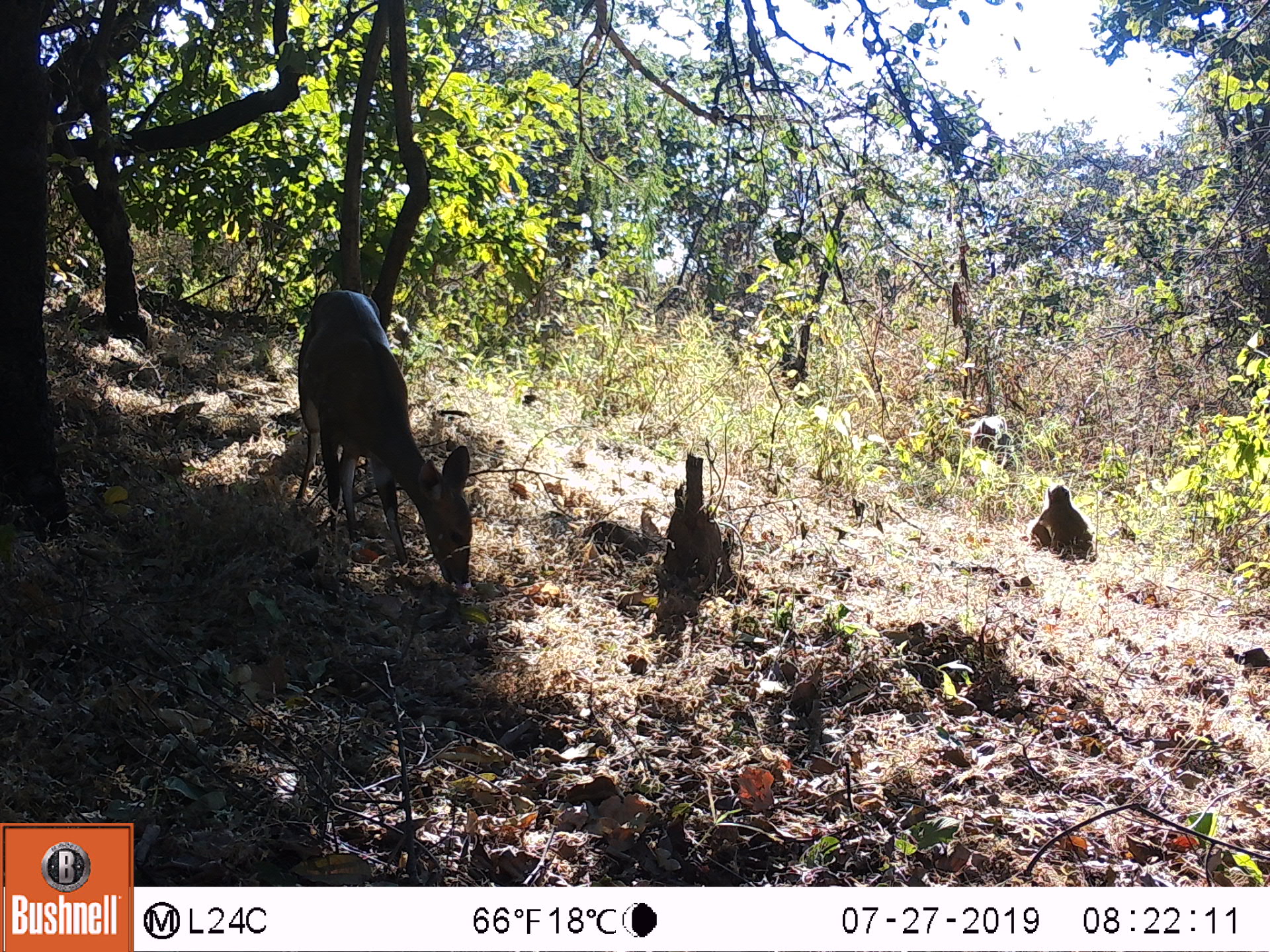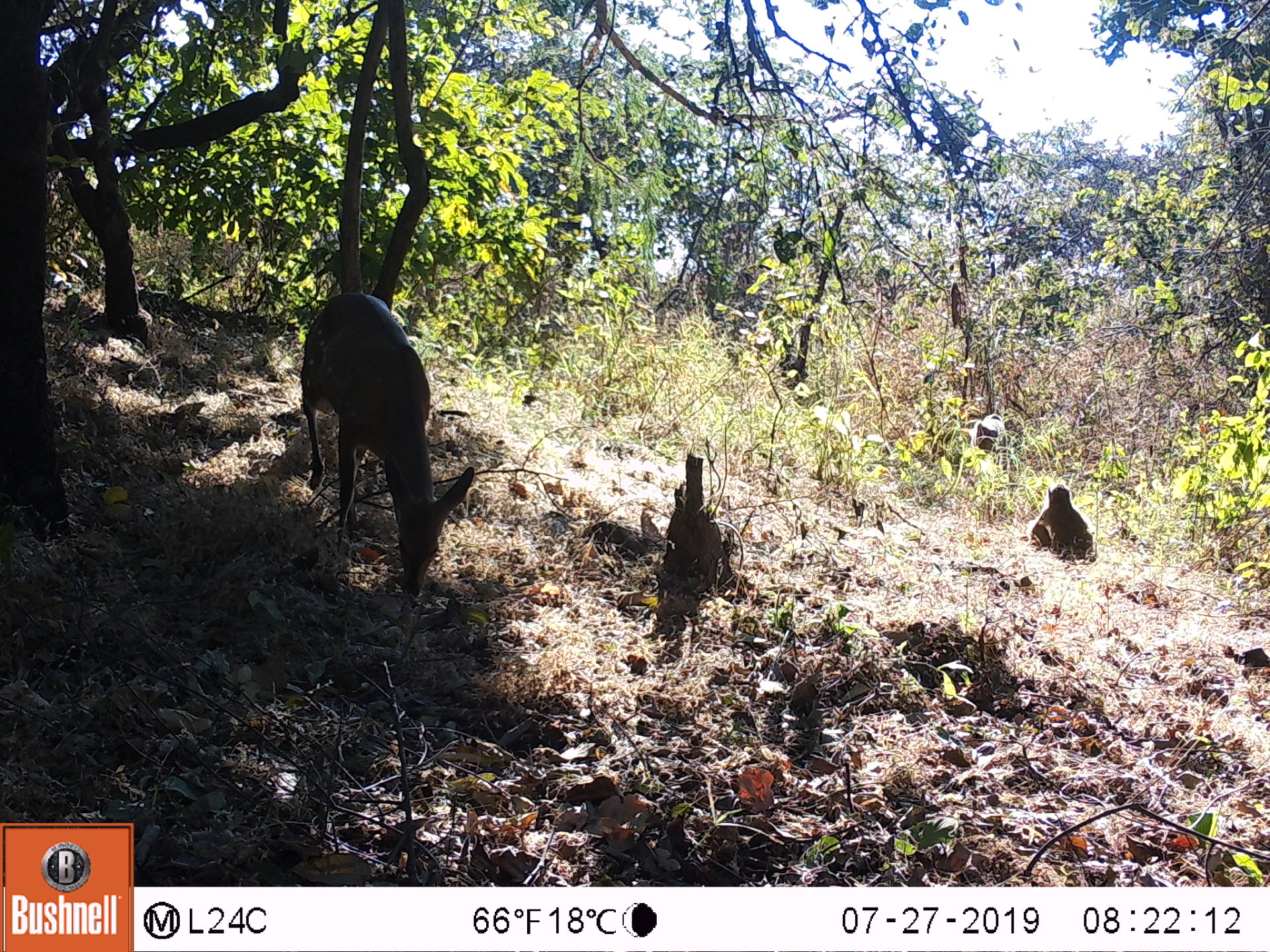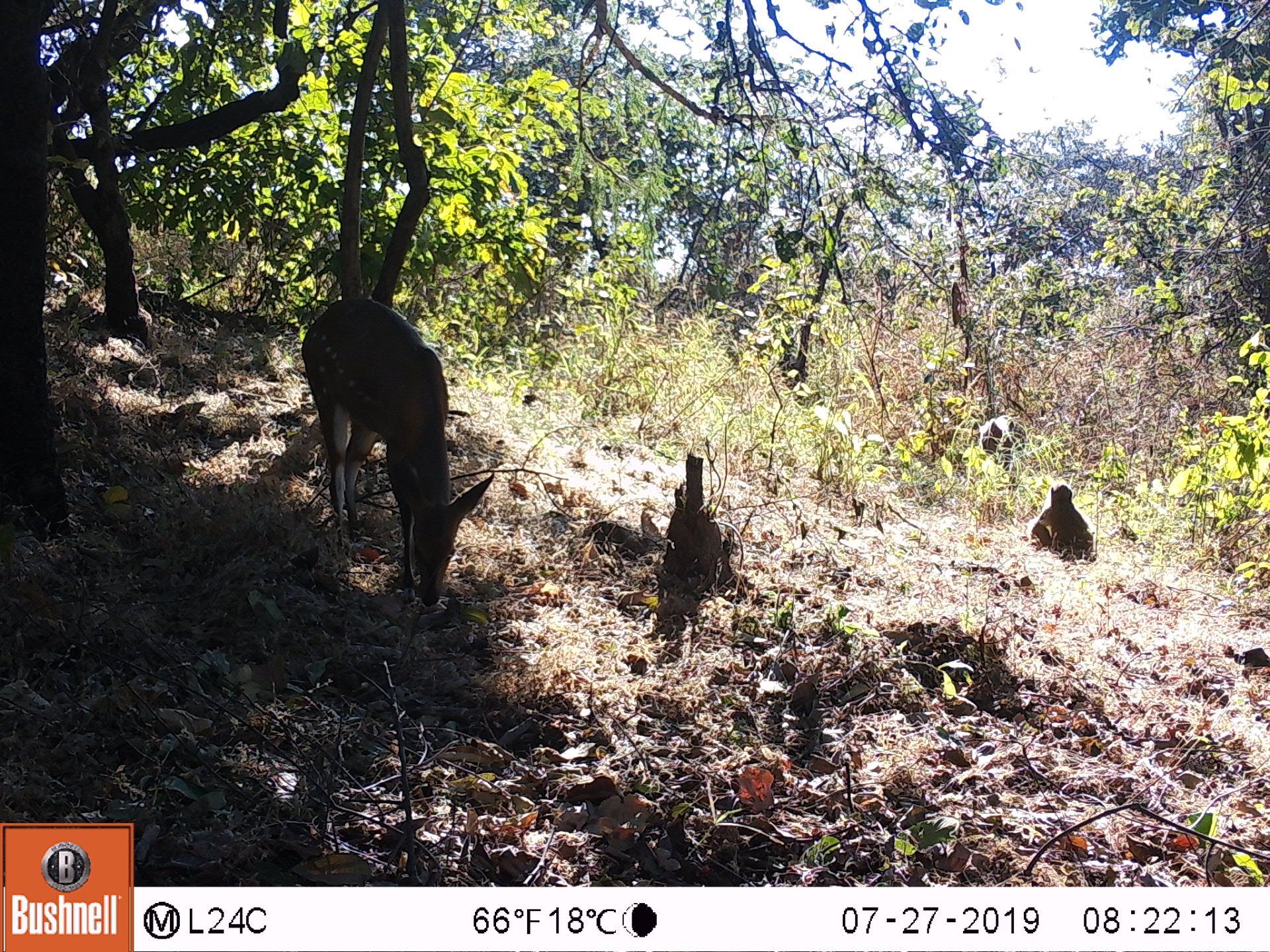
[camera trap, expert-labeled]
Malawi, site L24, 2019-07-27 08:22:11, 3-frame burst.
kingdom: Animalia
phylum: Chordata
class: Mammalia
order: Artiodactyla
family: Bovidae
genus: Tragelaphus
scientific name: Tragelaphus sylvaticus sylvaticus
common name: cape bushbuck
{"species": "cape bushbuck (Tragelaphus sylvaticus sylvaticus)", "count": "2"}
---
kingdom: Animalia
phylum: Chordata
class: Mammalia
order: Primates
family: Cercopithecidae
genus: Papio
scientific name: Papio cynocephalus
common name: yellow baboon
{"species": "yellow baboon (Papio cynocephalus)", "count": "2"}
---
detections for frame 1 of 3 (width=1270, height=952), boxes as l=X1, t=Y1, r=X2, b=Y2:
cape bushbuck: l=290, t=290, r=479, b=592; l=291, t=288, r=475, b=596
yellow baboon: l=1027, t=476, r=1101, b=569; l=963, t=409, r=1020, b=481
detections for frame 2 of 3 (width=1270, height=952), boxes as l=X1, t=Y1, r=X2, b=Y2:
cape bushbuck: l=292, t=286, r=470, b=599; l=299, t=288, r=476, b=596
yellow baboon: l=1025, t=481, r=1094, b=564; l=941, t=416, r=1007, b=475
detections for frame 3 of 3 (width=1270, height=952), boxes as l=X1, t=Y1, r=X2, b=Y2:
cape bushbuck: l=299, t=291, r=497, b=611; l=298, t=293, r=499, b=604
yellow baboon: l=1027, t=478, r=1101, b=564; l=968, t=410, r=1023, b=469